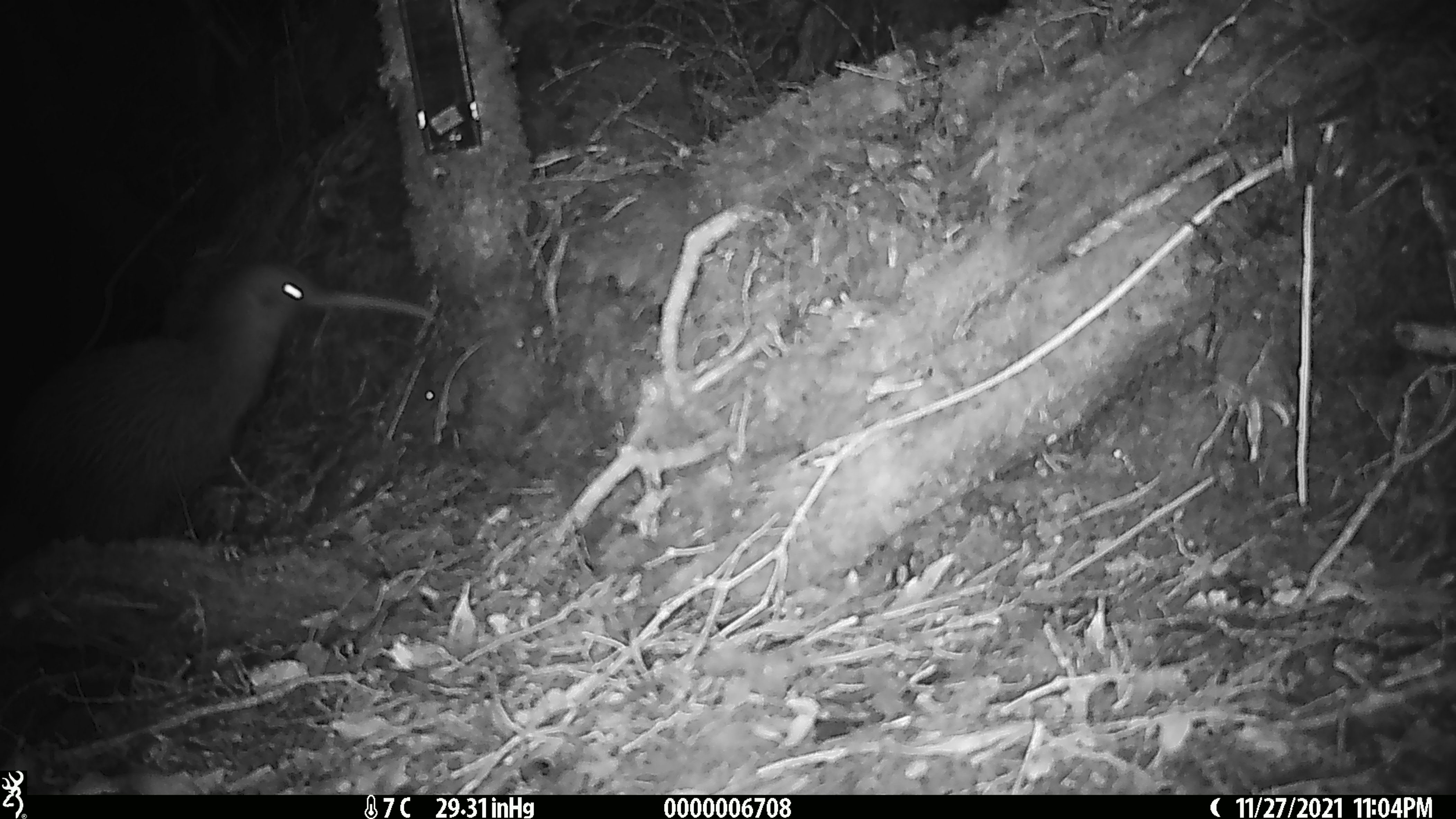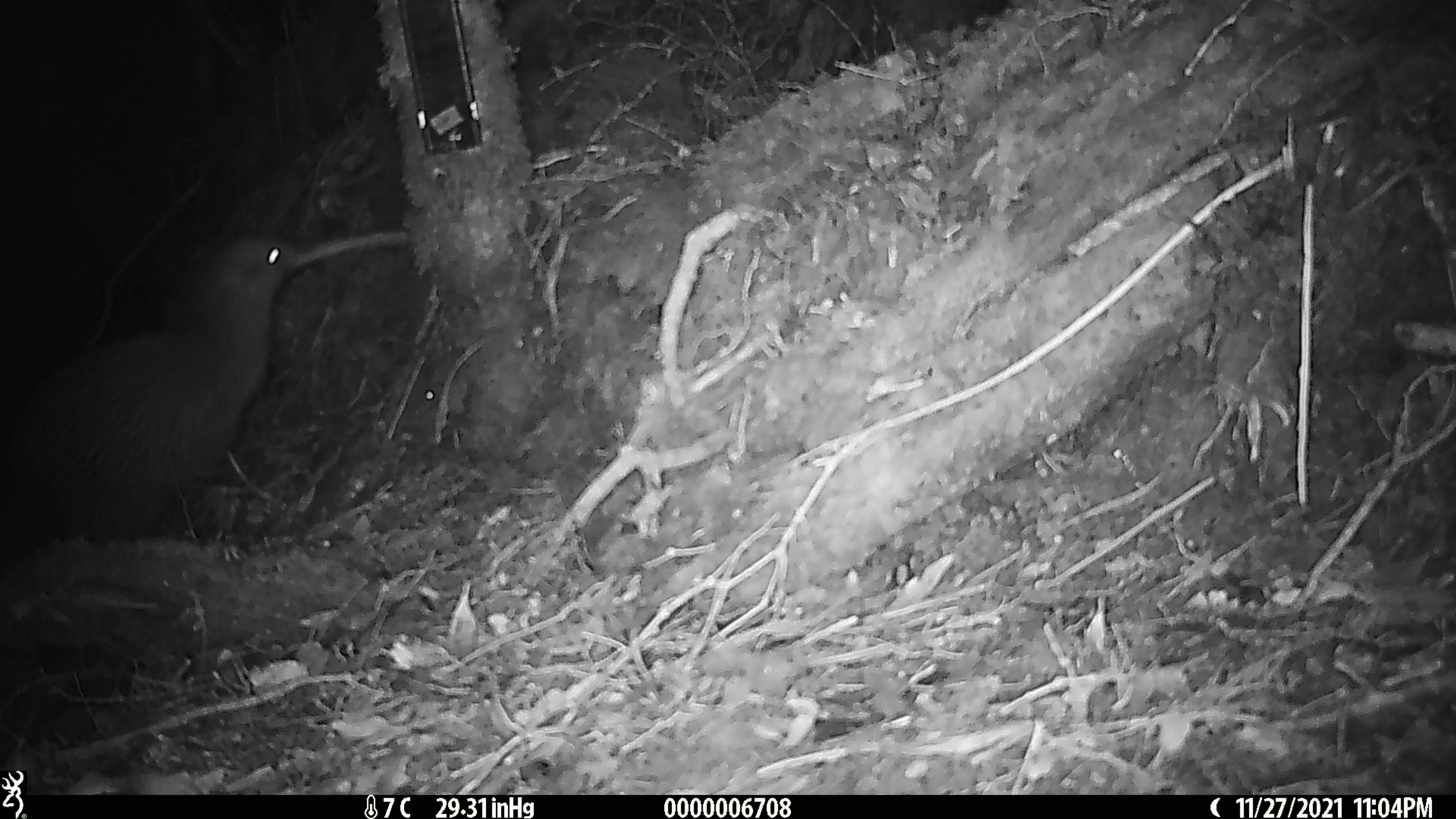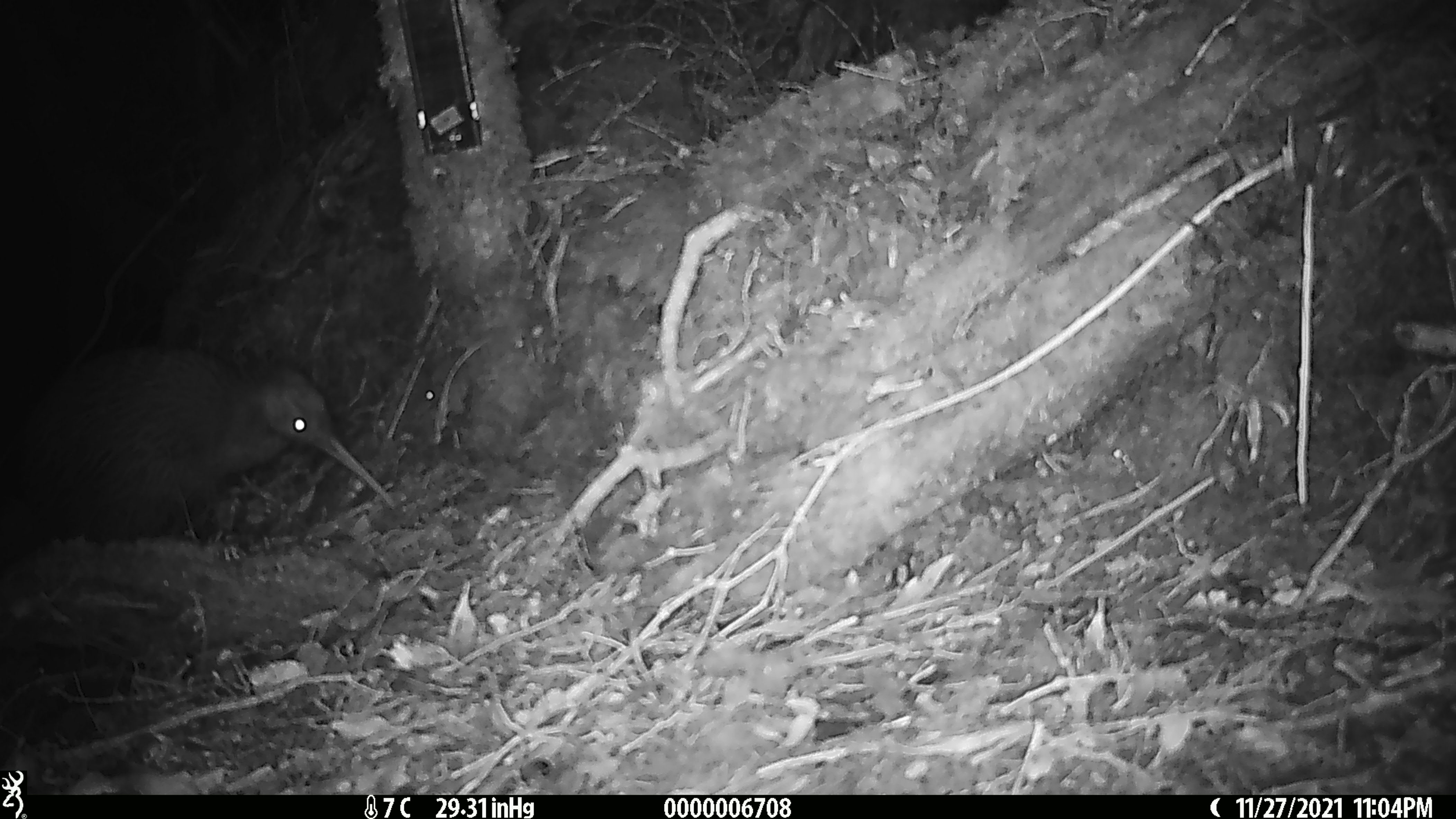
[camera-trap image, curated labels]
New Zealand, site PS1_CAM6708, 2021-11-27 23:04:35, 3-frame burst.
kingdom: Animalia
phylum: Chordata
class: Aves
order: Apterygiformes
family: Apterygidae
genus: Apteryx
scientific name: Apteryx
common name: kiwi